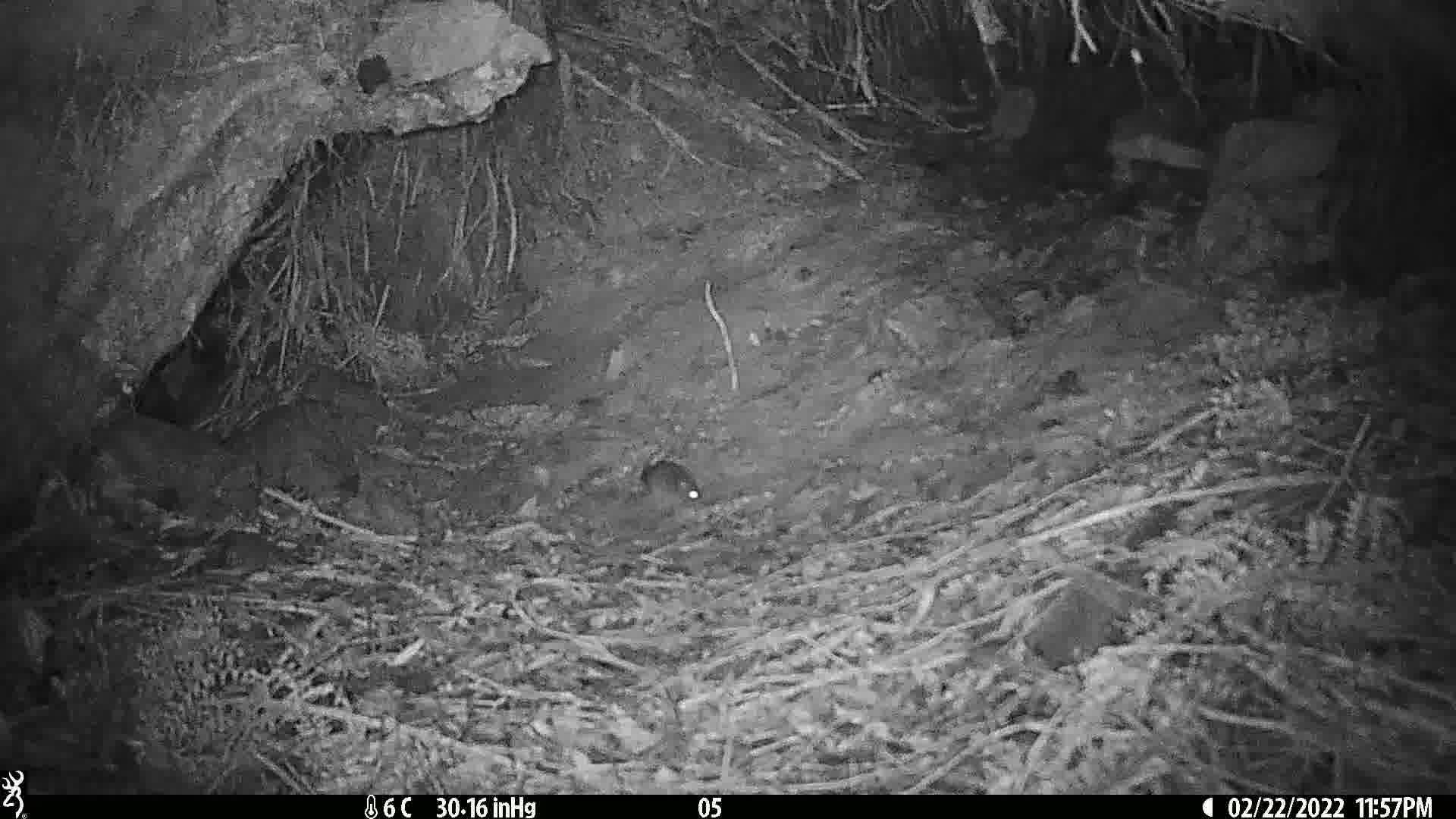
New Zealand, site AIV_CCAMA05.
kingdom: Animalia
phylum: Chordata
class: Mammalia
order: Rodentia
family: Muridae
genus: Mus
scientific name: Mus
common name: mouse